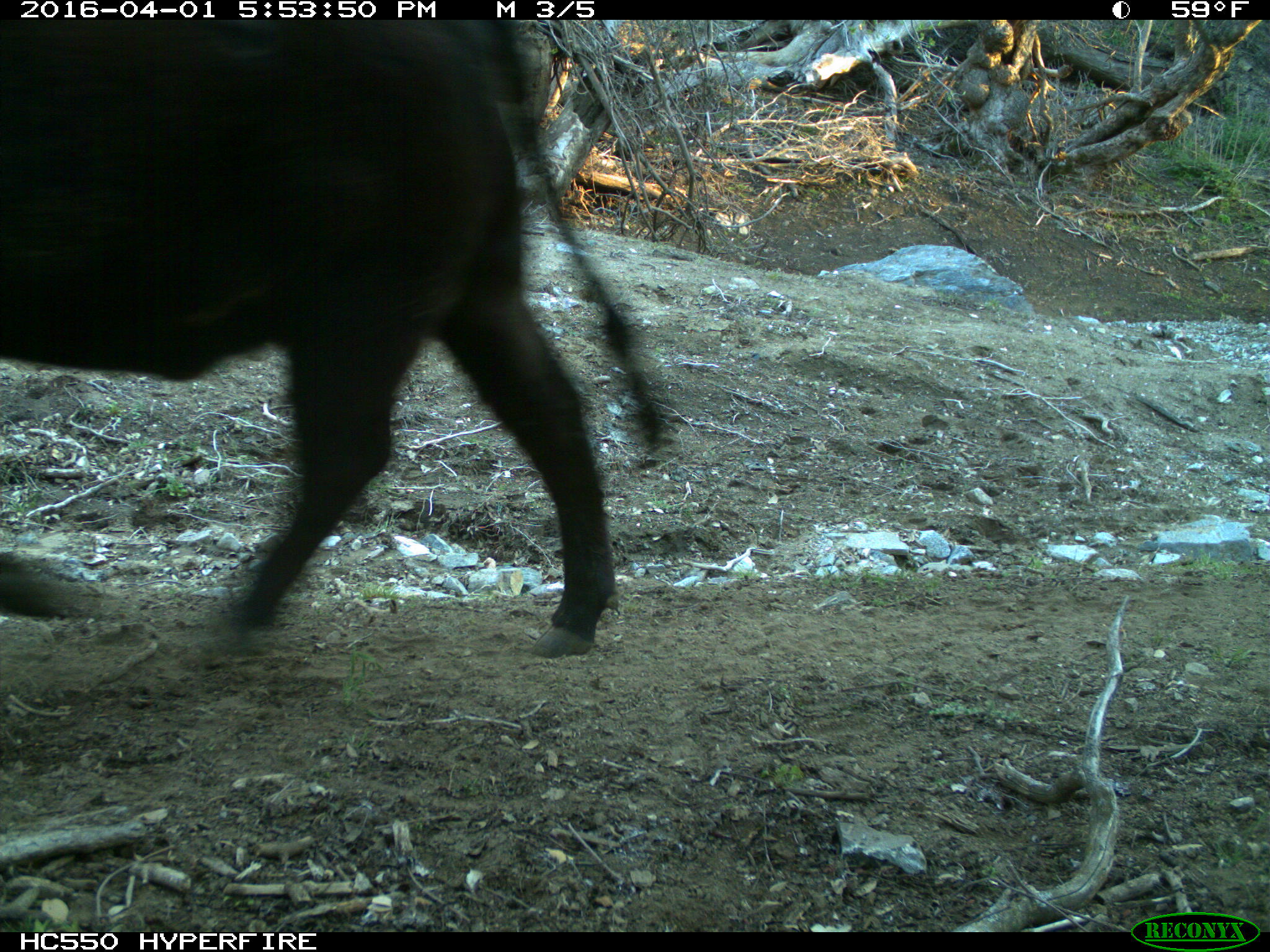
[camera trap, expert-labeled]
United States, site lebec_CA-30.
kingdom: Animalia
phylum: Chordata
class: Mammalia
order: Artiodactyla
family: Bovidae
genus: Bos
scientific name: Bos taurus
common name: domestic cow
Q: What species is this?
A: Bos taurus (domestic cow).